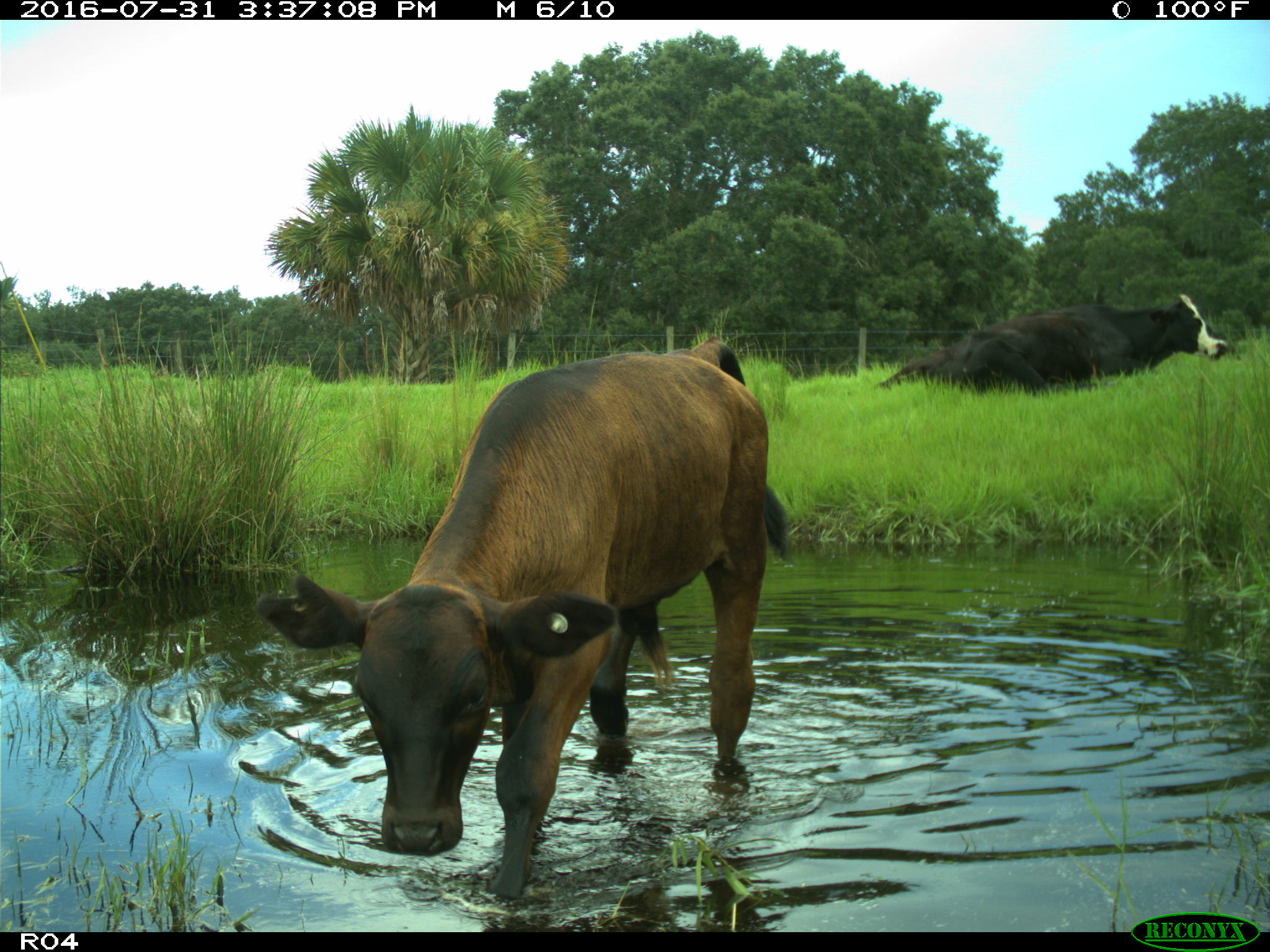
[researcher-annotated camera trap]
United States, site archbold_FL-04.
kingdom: Animalia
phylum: Chordata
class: Mammalia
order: Artiodactyla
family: Bovidae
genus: Bos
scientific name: Bos taurus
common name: domestic cow